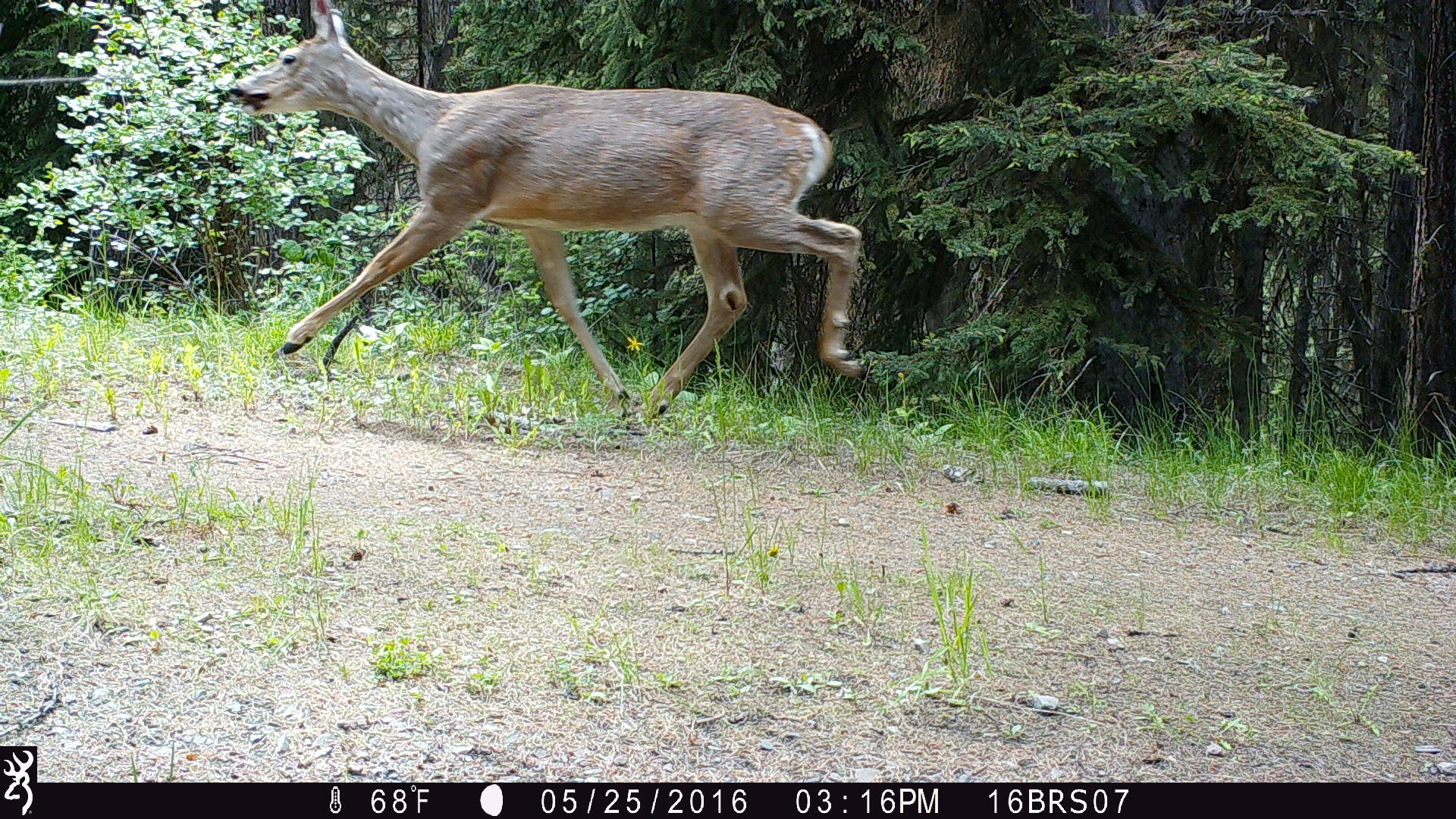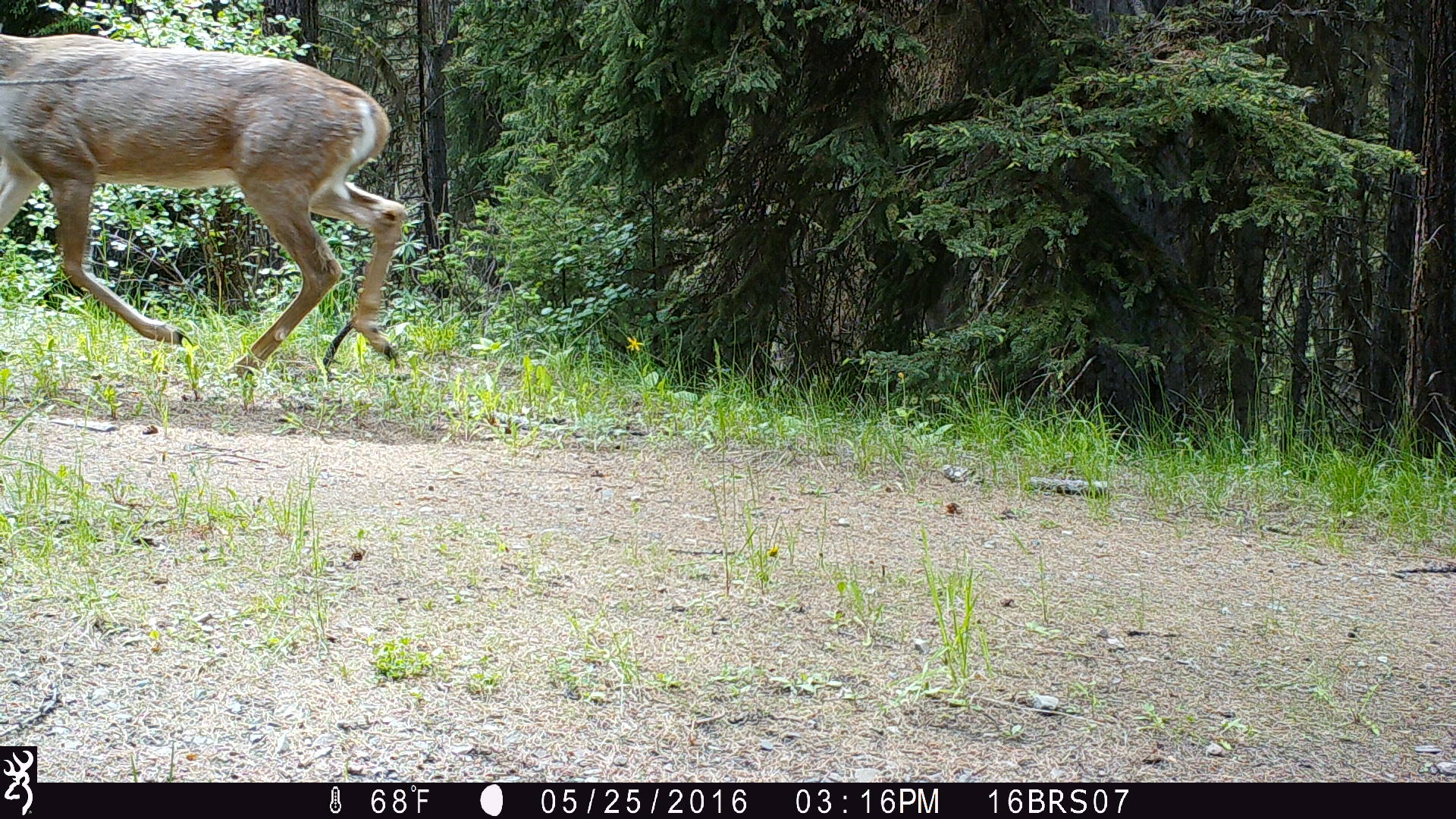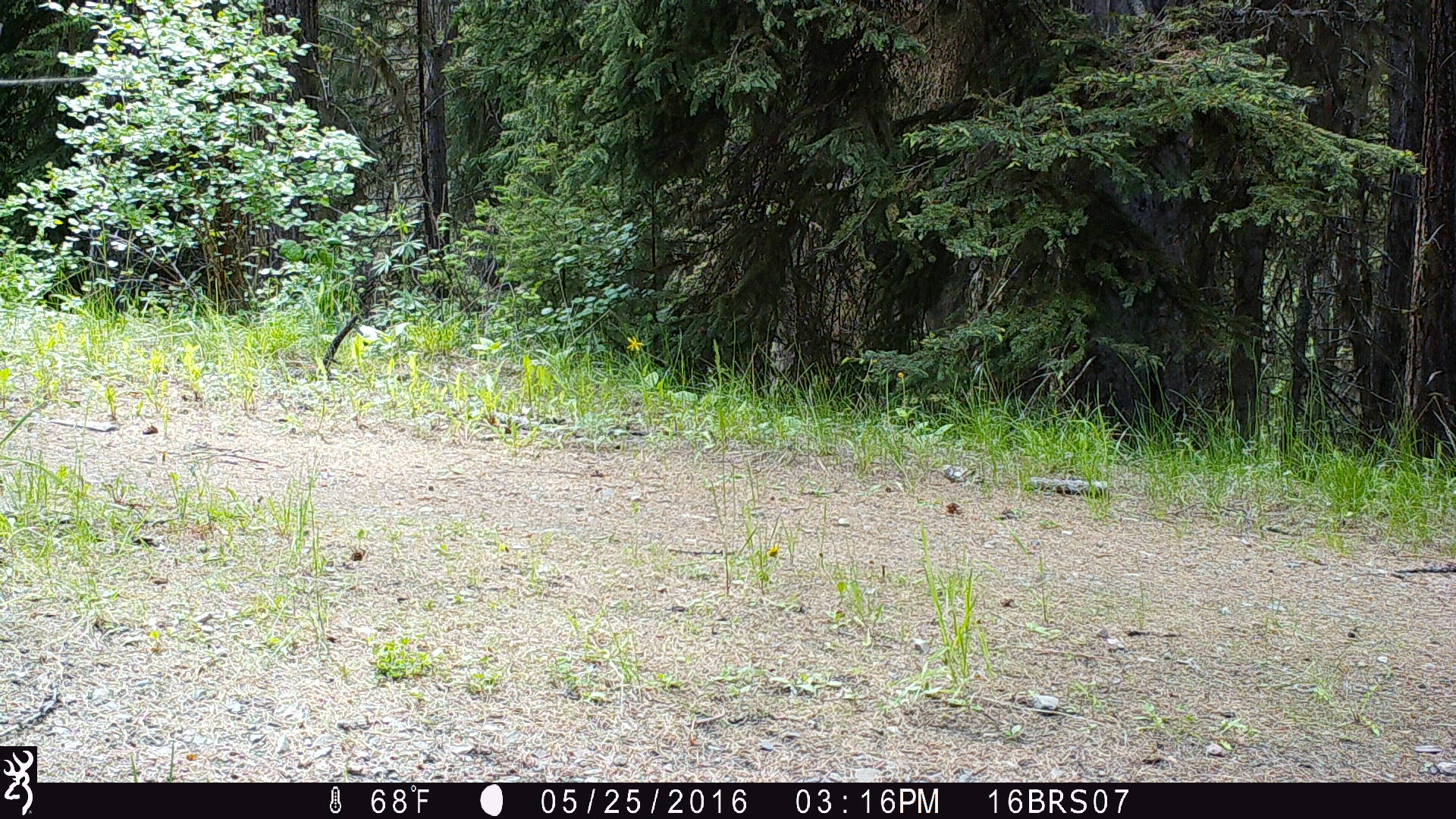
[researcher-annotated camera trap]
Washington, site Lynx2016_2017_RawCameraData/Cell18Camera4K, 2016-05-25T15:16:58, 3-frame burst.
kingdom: Animalia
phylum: Chordata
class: Mammalia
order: Artiodactyla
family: Cervidae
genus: Odocoileus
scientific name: Odocoileus virginianus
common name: white-tailed deer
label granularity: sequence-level